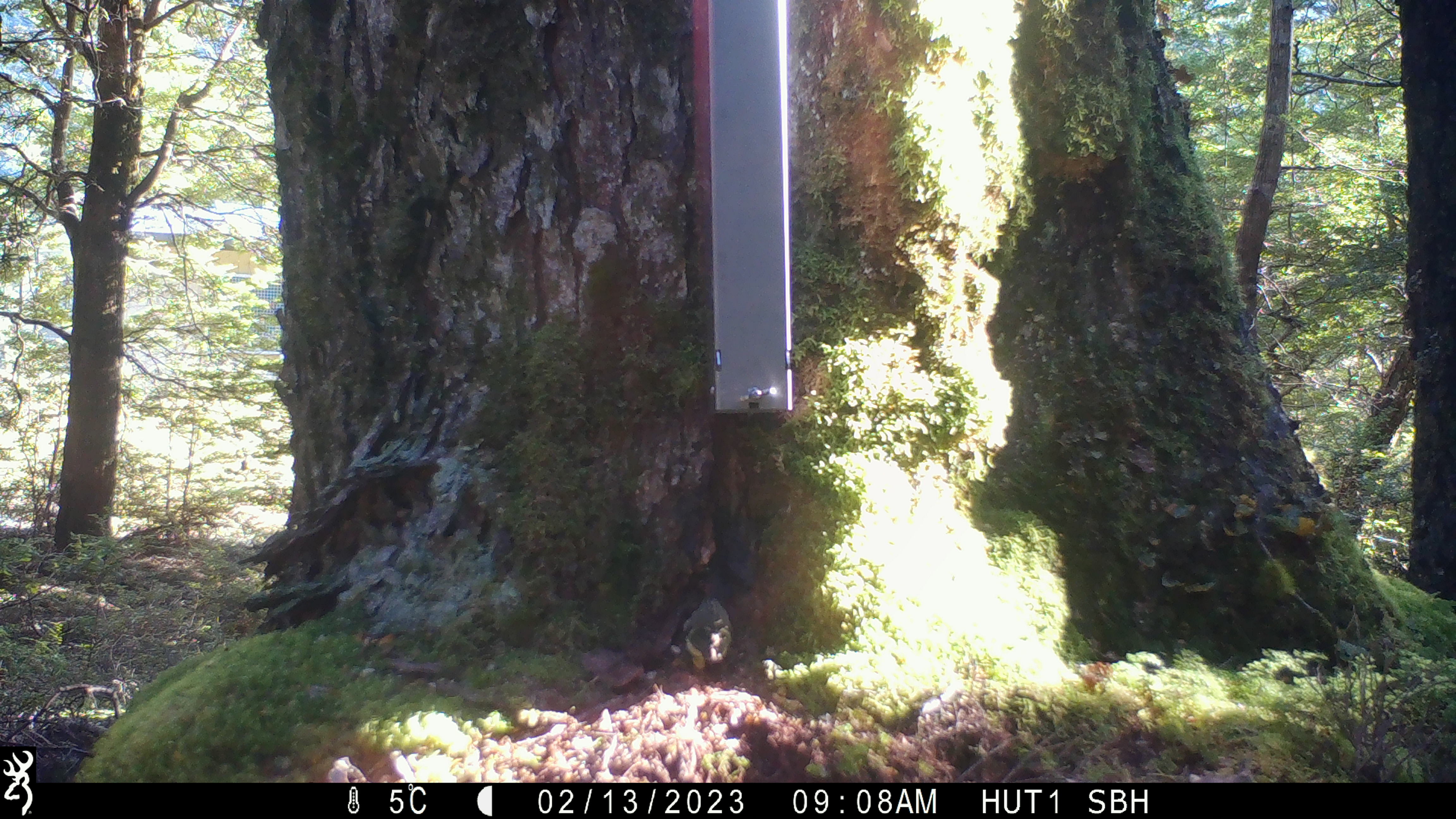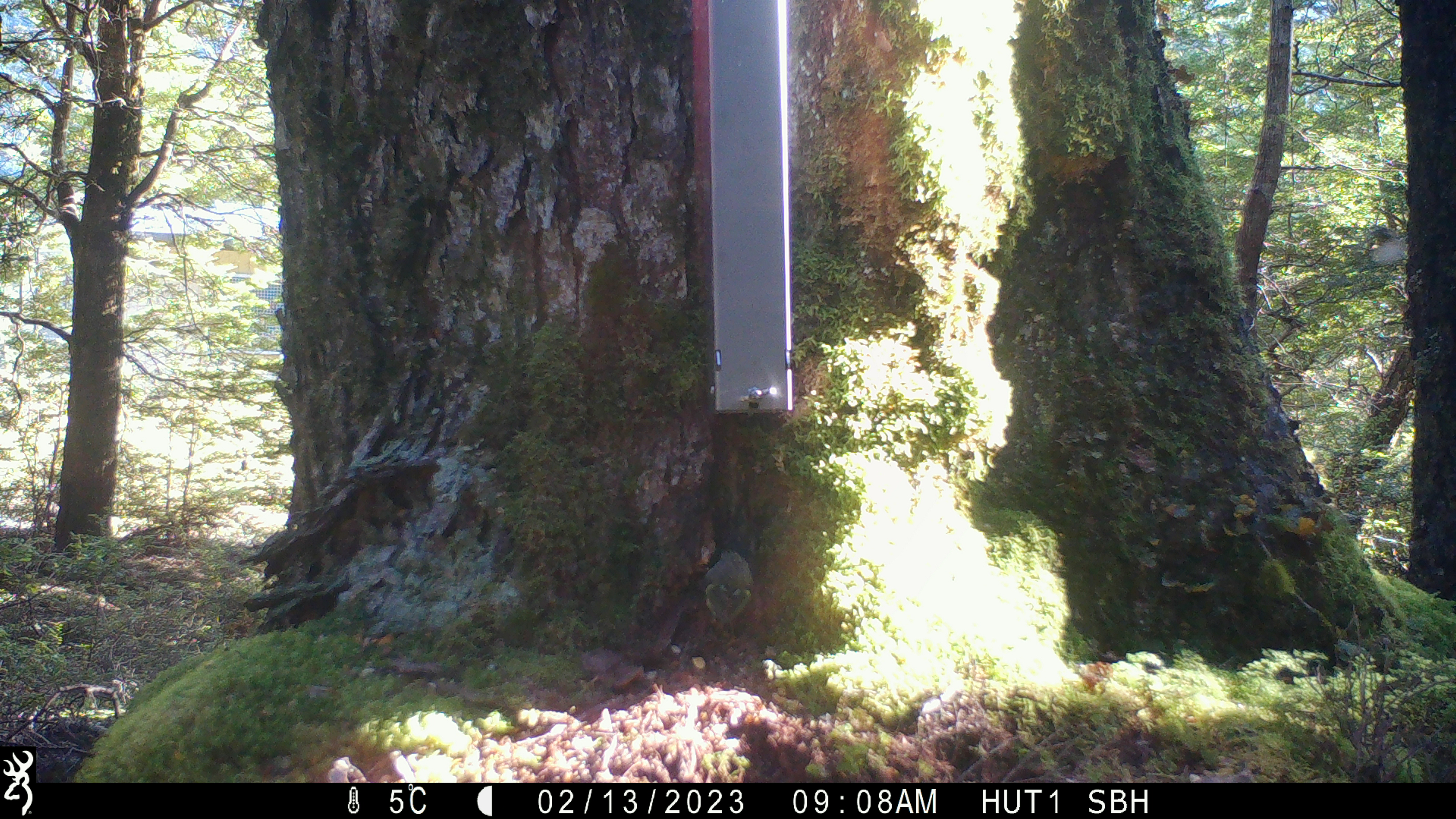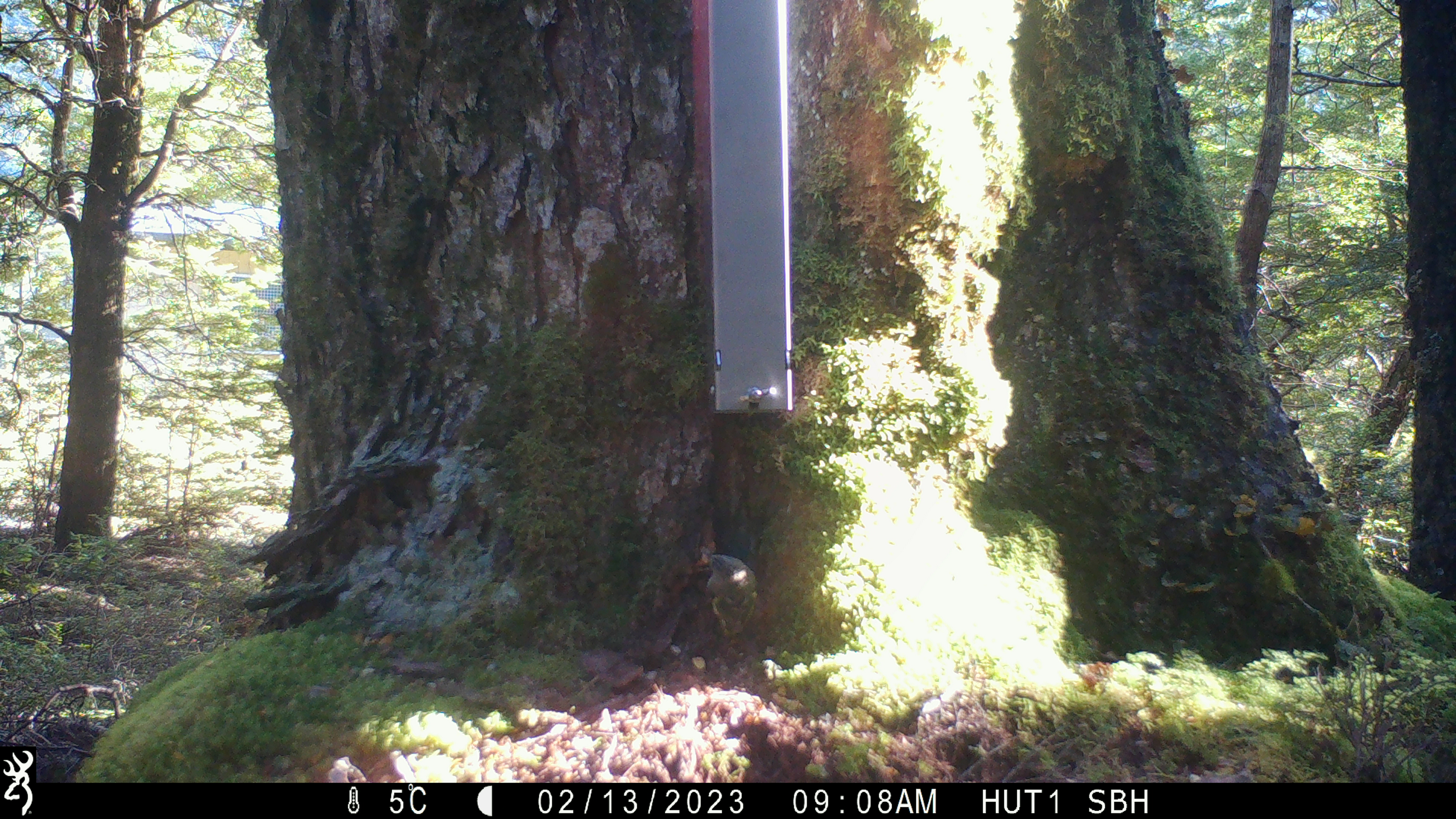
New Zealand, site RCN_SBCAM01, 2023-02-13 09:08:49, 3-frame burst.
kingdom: Animalia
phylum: Chordata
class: Aves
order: Passeriformes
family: Acanthisittidae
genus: Acanthisitta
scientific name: Acanthisitta chloris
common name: rifleman